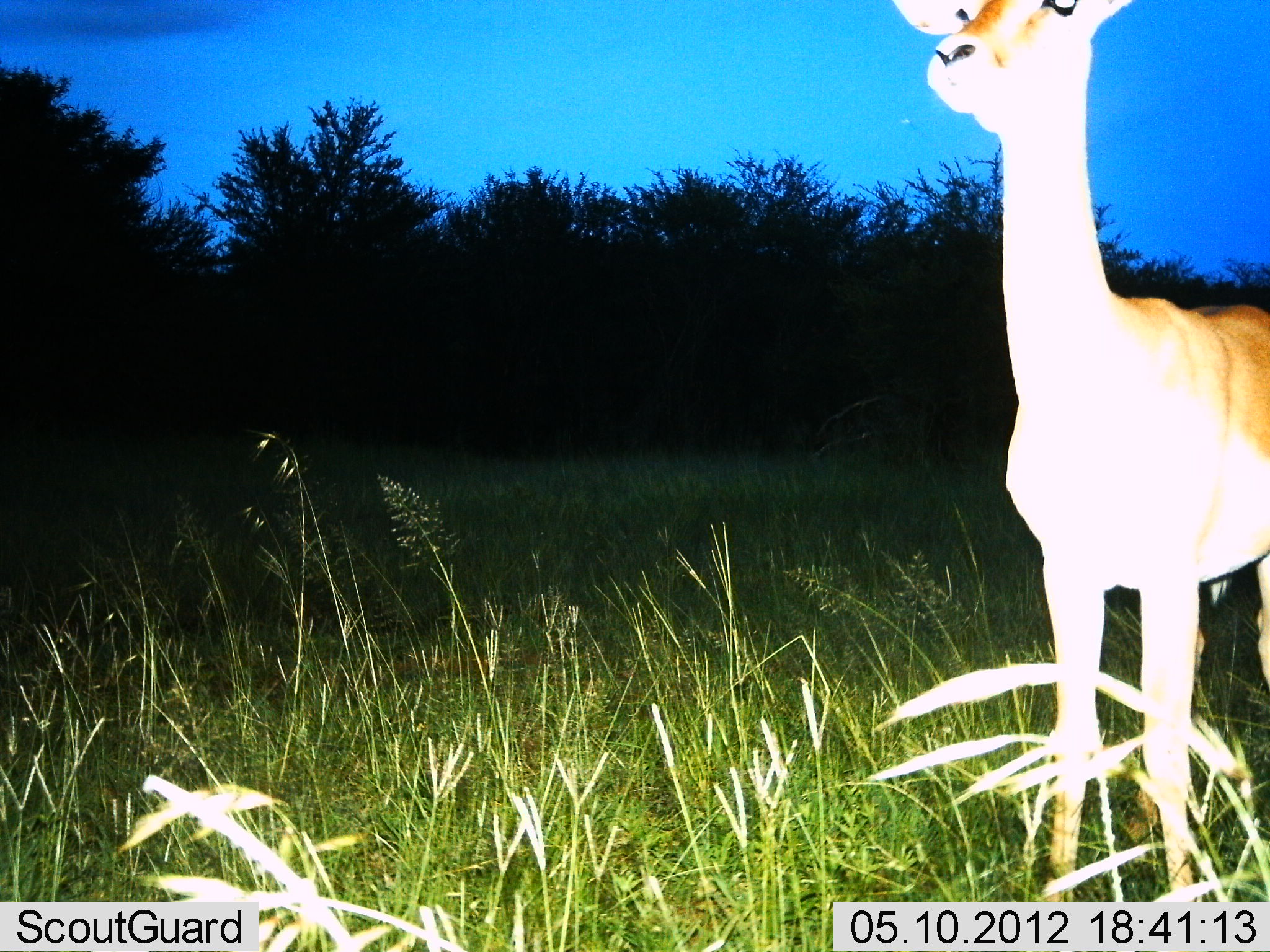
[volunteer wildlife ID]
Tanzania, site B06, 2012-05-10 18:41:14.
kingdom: Animalia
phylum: Chordata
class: Mammalia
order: Artiodactyla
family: Bovidae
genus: Aepyceros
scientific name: Aepyceros melampus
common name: impala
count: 1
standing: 100%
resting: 0%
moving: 0%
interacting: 0%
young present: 0%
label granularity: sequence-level